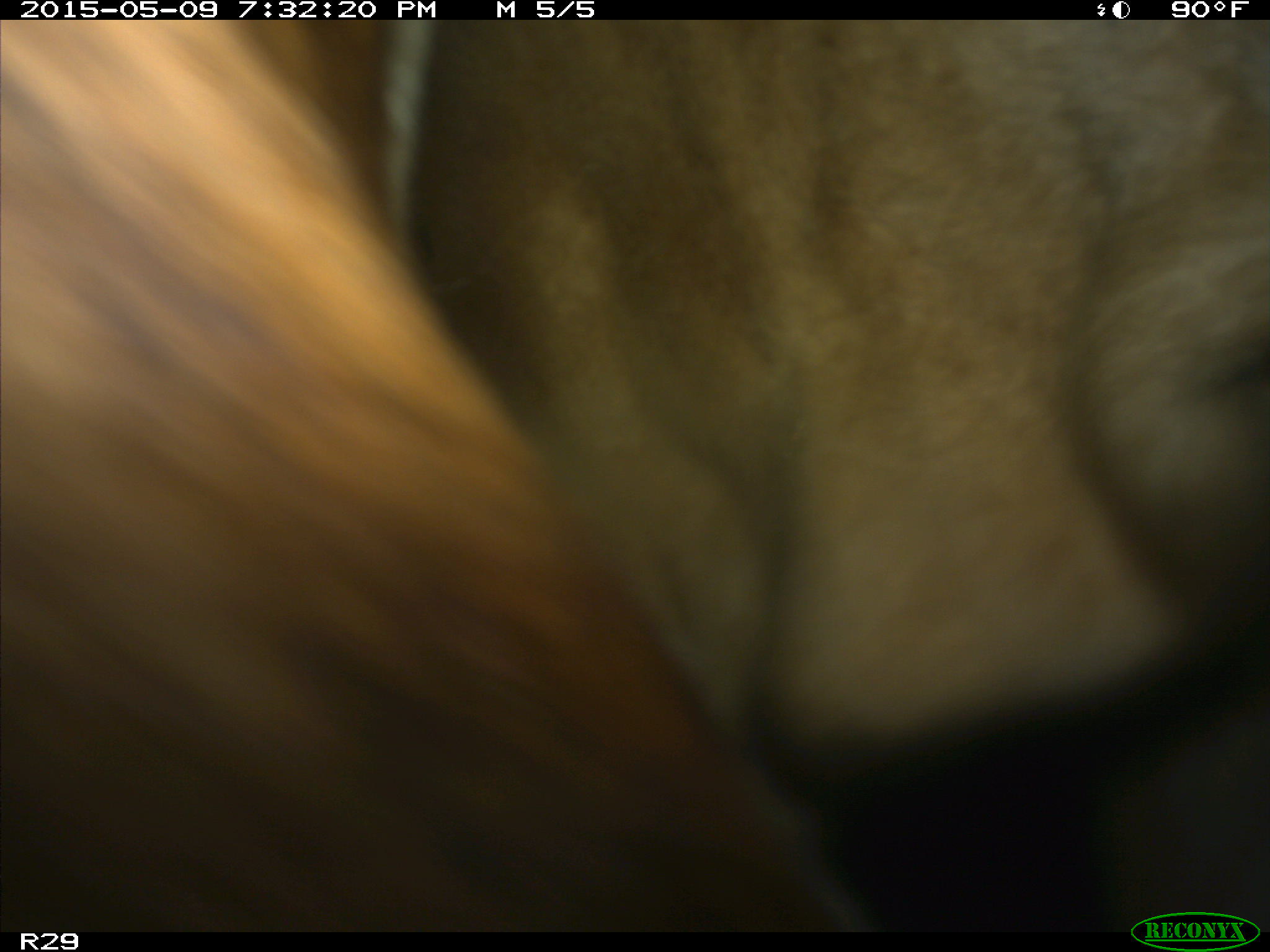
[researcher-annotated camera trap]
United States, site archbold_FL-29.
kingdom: Animalia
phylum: Chordata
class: Mammalia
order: Artiodactyla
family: Bovidae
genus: Bos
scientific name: Bos taurus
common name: domestic cow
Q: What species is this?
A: Bos taurus (domestic cow).